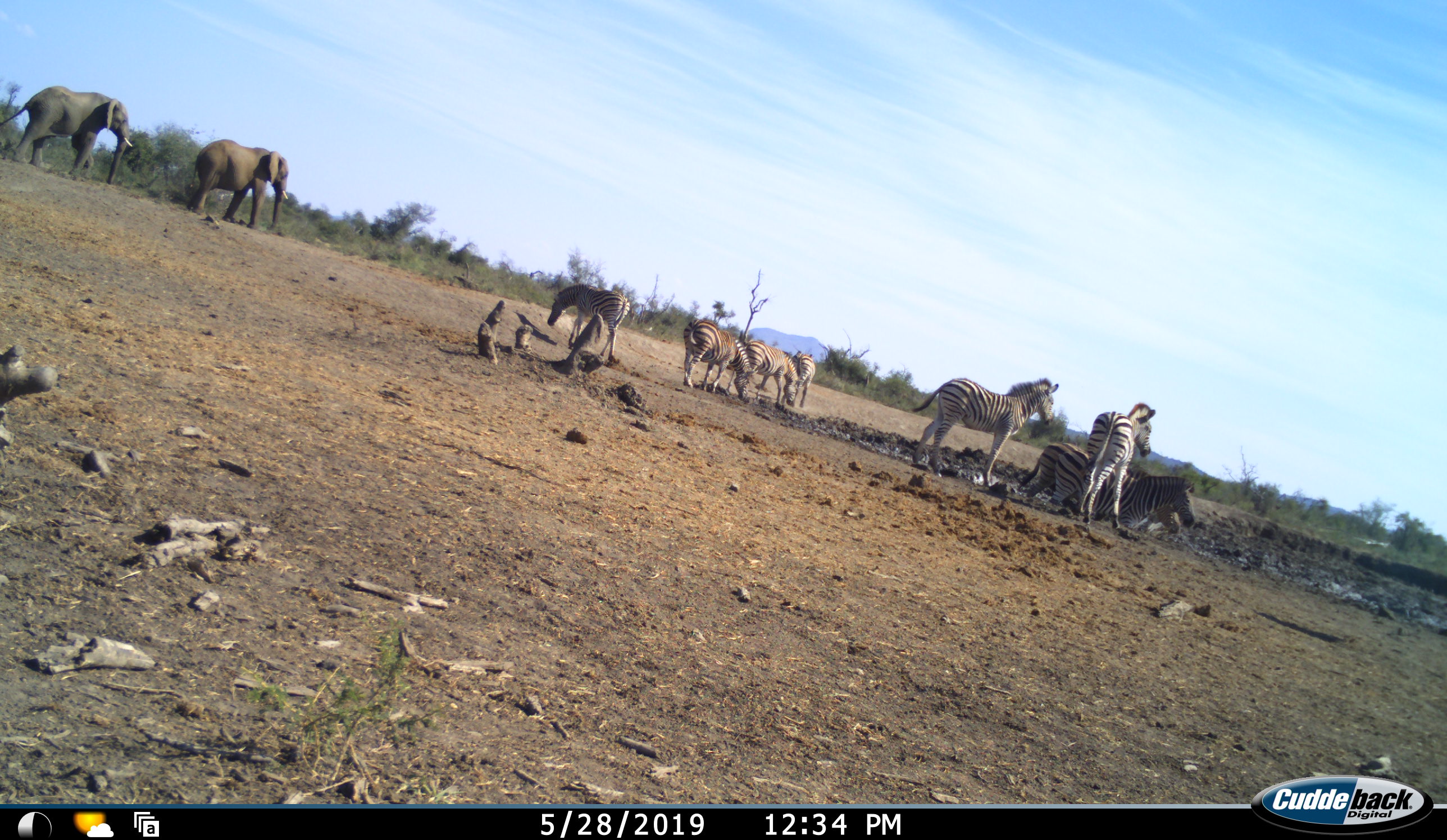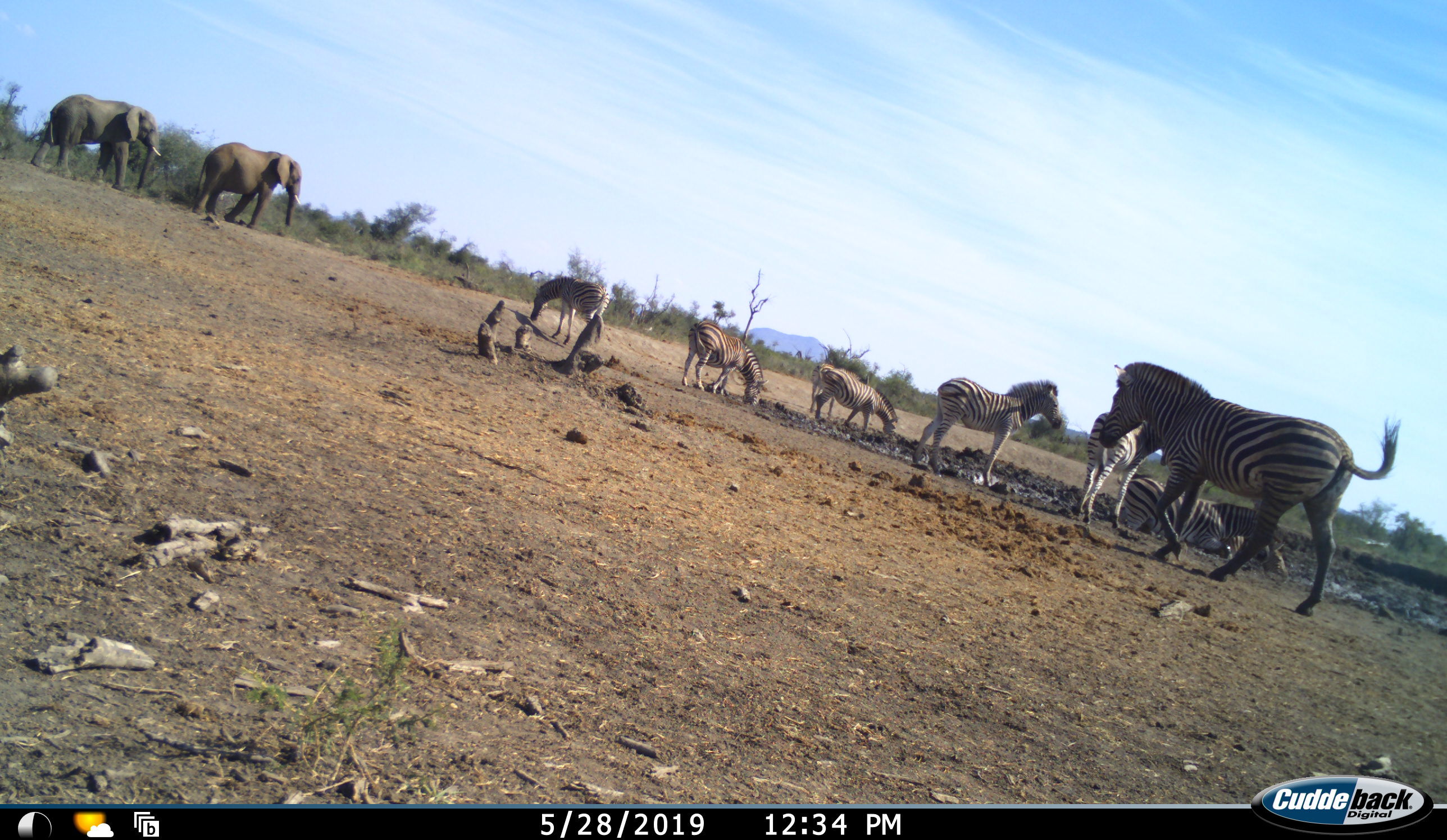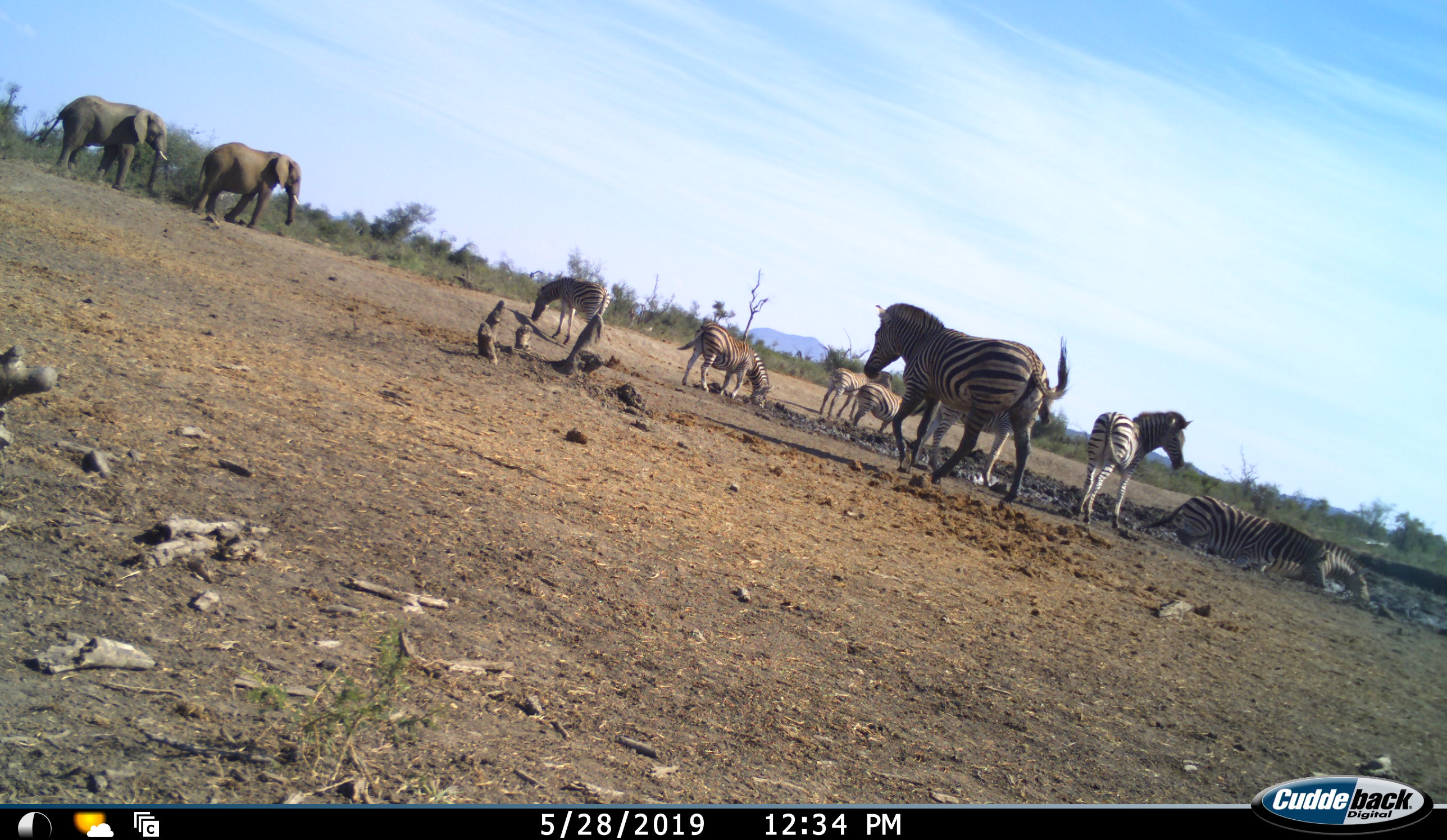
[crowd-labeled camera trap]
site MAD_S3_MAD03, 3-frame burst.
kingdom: Animalia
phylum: Chordata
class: Mammalia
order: Proboscidea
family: Elephantidae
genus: Loxodonta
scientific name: Loxodonta africana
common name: african bush elephant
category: elephant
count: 2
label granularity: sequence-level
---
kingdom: Animalia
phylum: Chordata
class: Mammalia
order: Perissodactyla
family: Equidae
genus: Equus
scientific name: Equus quagga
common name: plains zebra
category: zebraplains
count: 9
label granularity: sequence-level